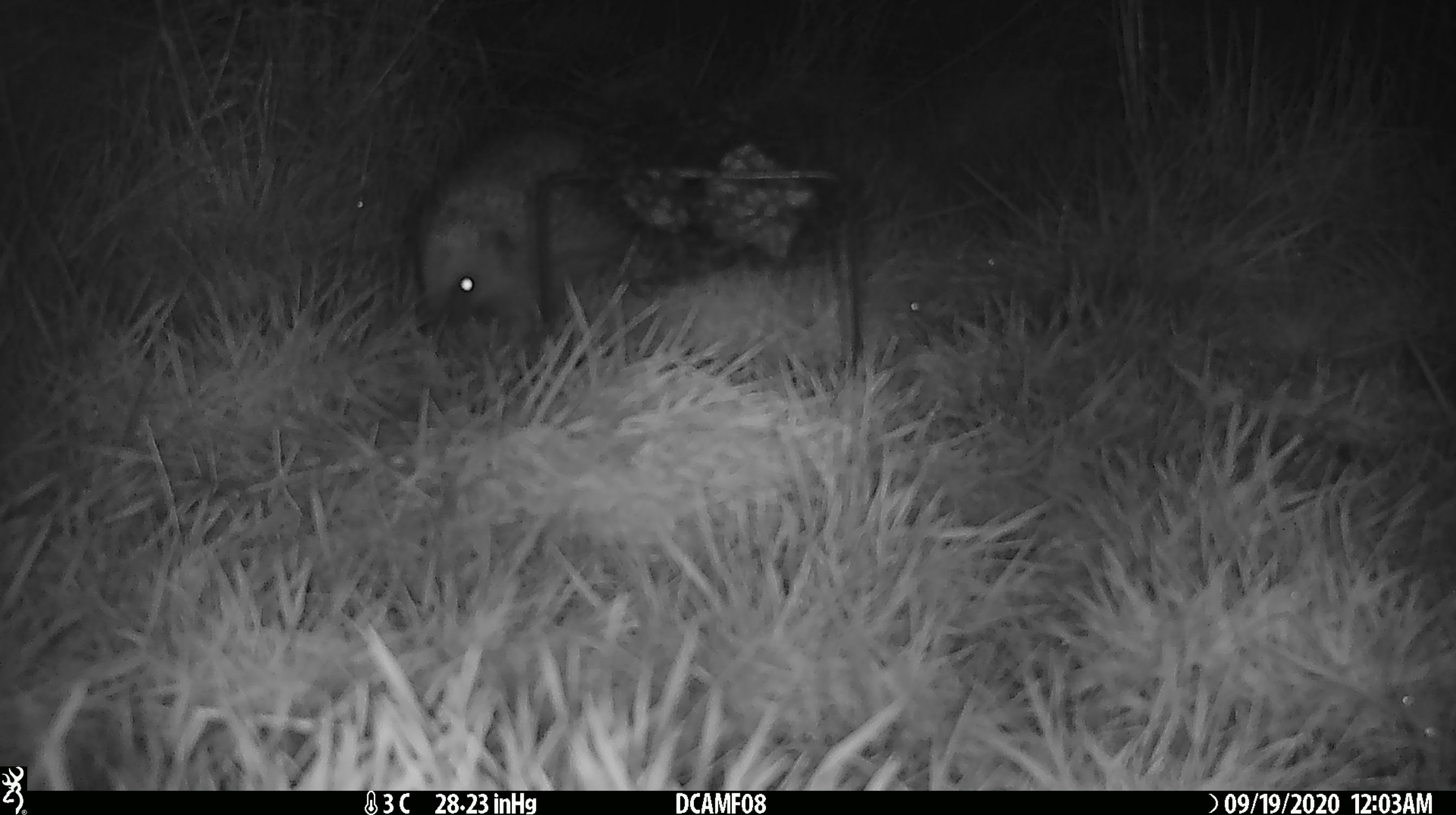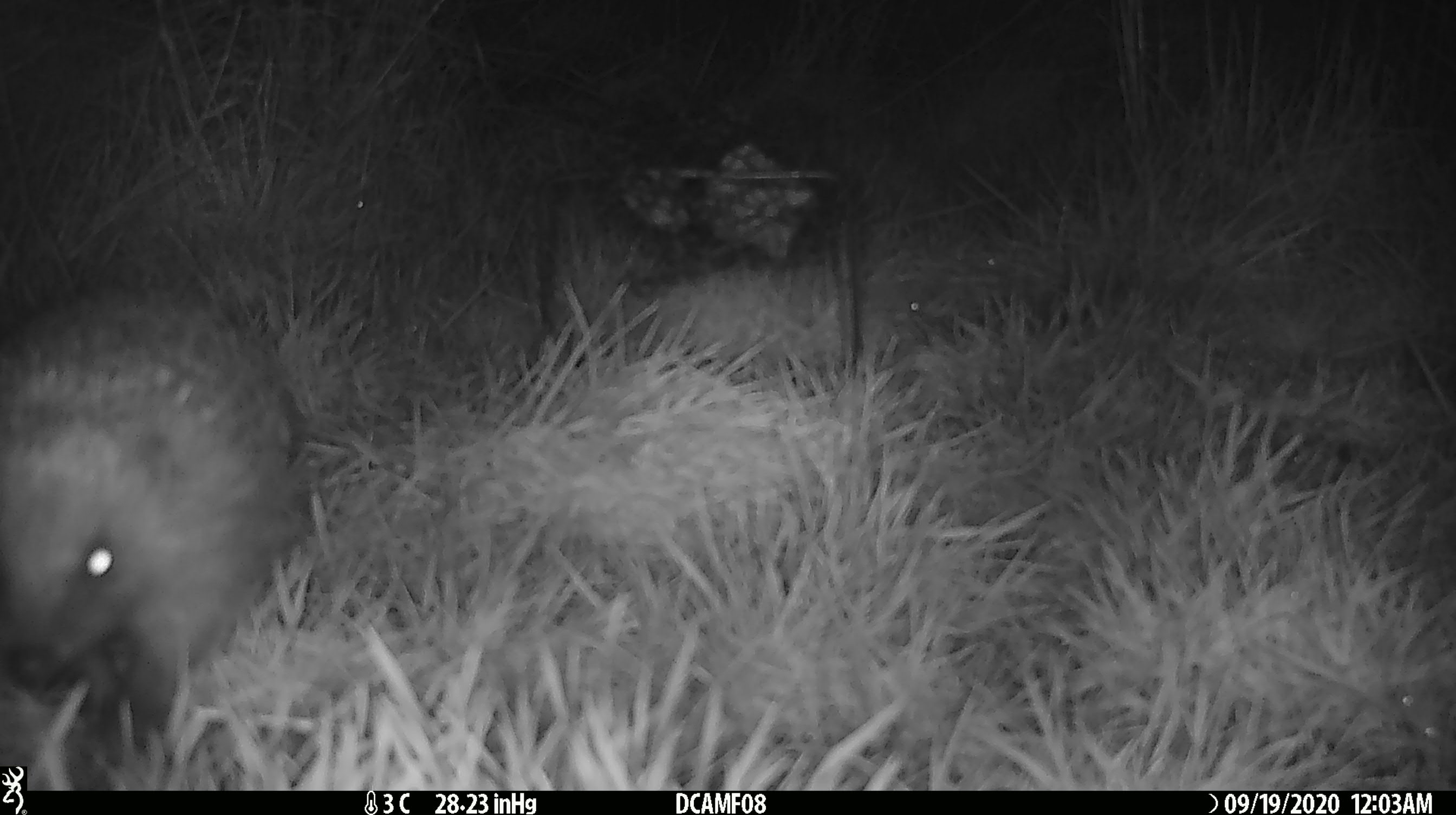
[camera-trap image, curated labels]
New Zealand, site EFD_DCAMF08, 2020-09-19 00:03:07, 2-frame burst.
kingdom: Animalia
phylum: Chordata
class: Mammalia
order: Eulipotyphla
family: Erinaceidae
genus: Erinaceus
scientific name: Erinaceus europaeus europaeus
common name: european hedgehog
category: hedgehog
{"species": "hedgehog (european hedgehog) (Erinaceus europaeus europaeus)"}